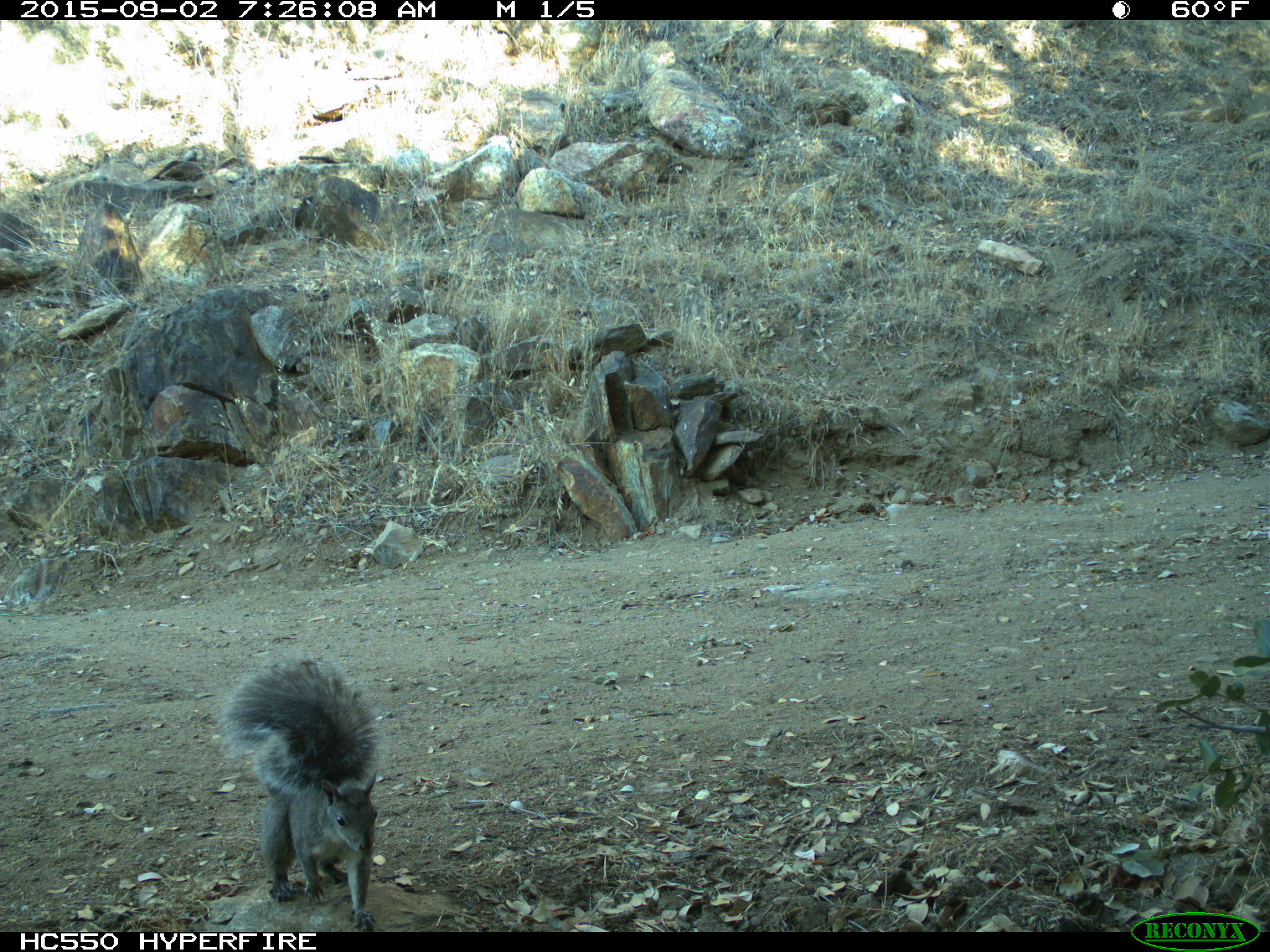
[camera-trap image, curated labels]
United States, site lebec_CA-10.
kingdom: Animalia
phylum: Chordata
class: Mammalia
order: Rodentia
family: Sciuridae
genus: Sciurus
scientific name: Sciurus carolinensis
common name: eastern gray squirrel